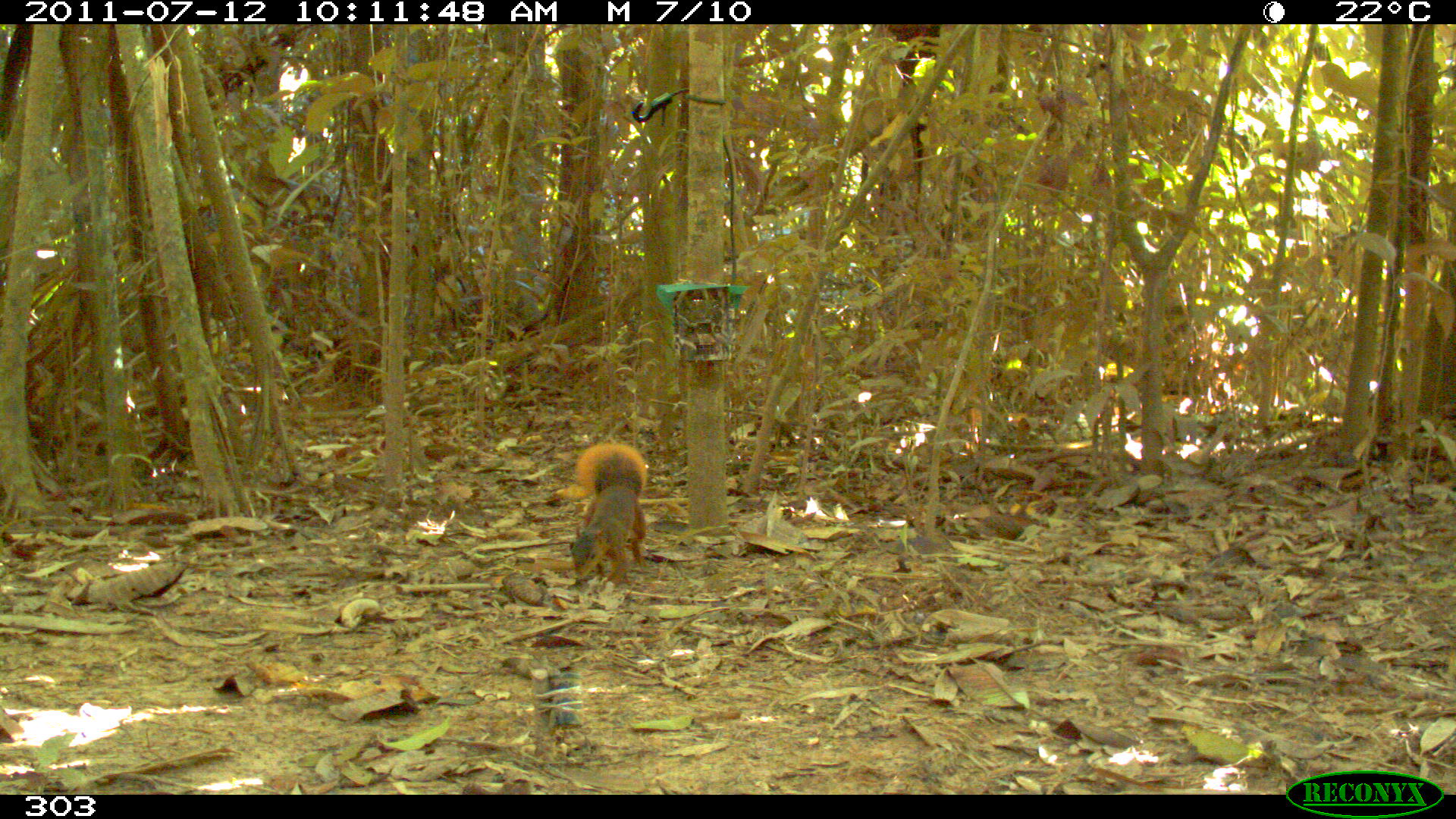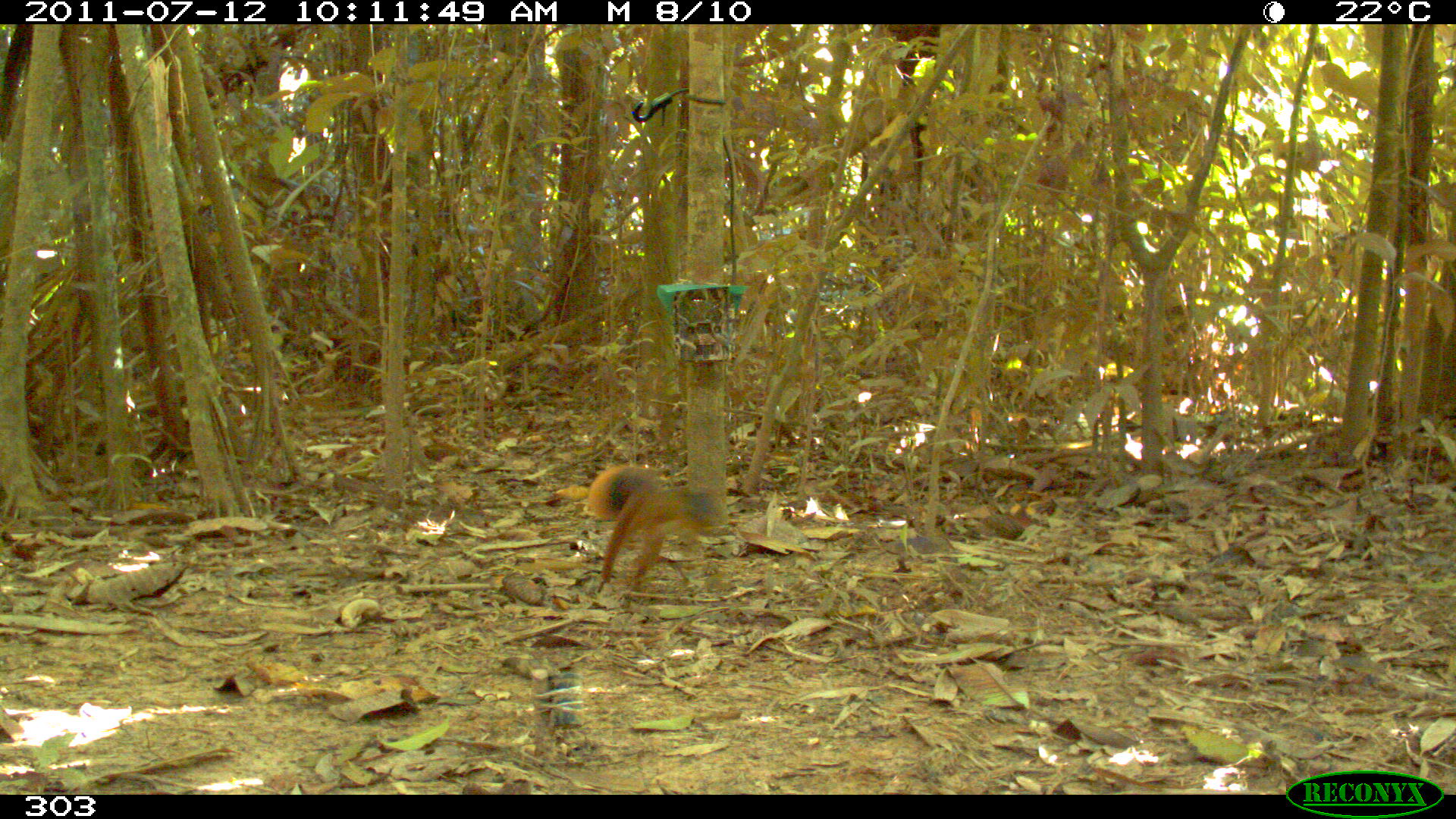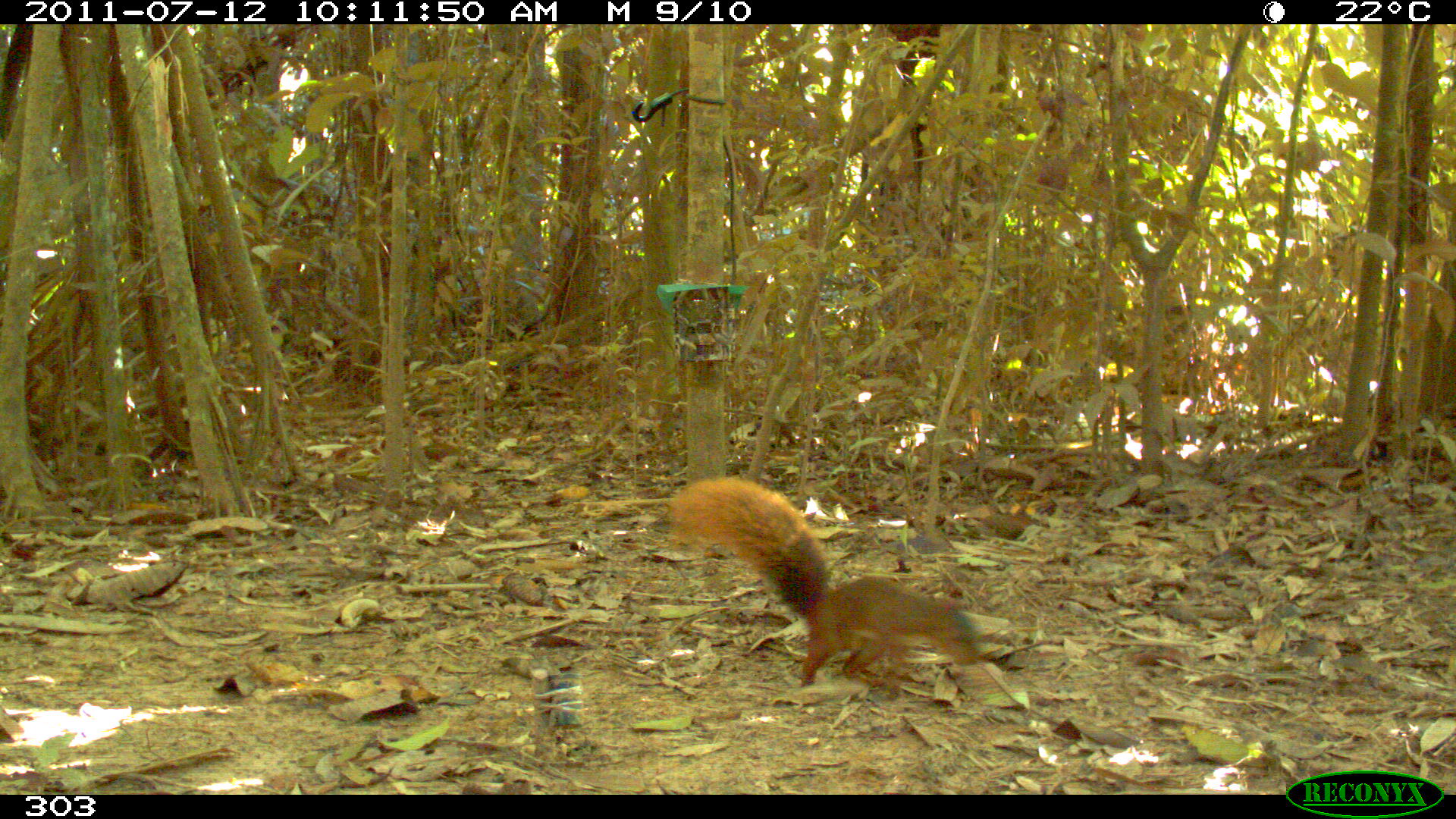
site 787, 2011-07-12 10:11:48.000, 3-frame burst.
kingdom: Animalia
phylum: Chordata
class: Mammalia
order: Rodentia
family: Sciuridae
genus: Sciurus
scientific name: Sciurus spadiceus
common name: southern amazon red squirrel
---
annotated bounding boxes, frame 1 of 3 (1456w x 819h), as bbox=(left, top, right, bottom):
sciurus spadiceus: bbox=(569, 441, 648, 582)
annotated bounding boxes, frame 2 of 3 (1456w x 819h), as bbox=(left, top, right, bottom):
sciurus spadiceus: bbox=(583, 461, 725, 594)